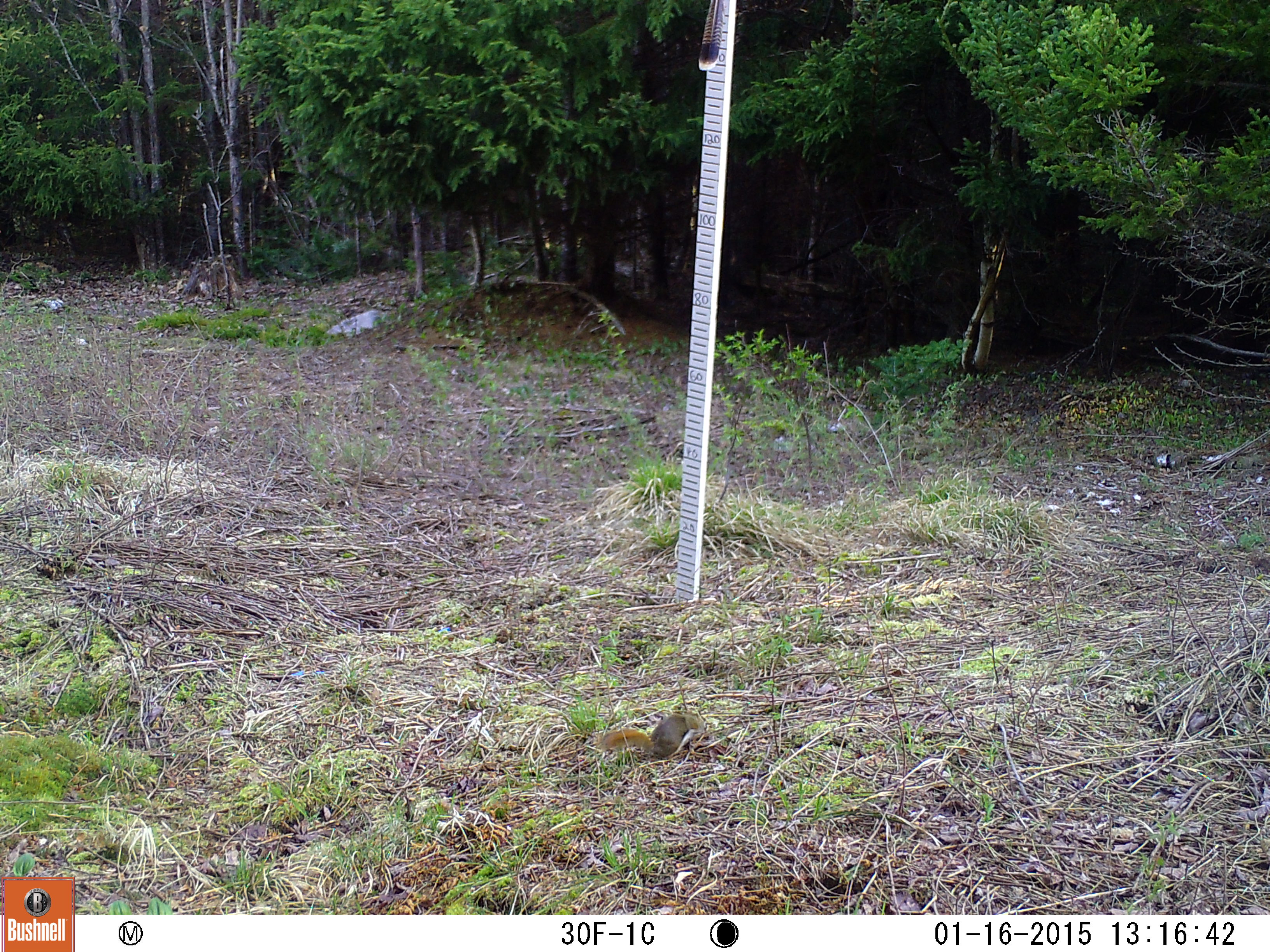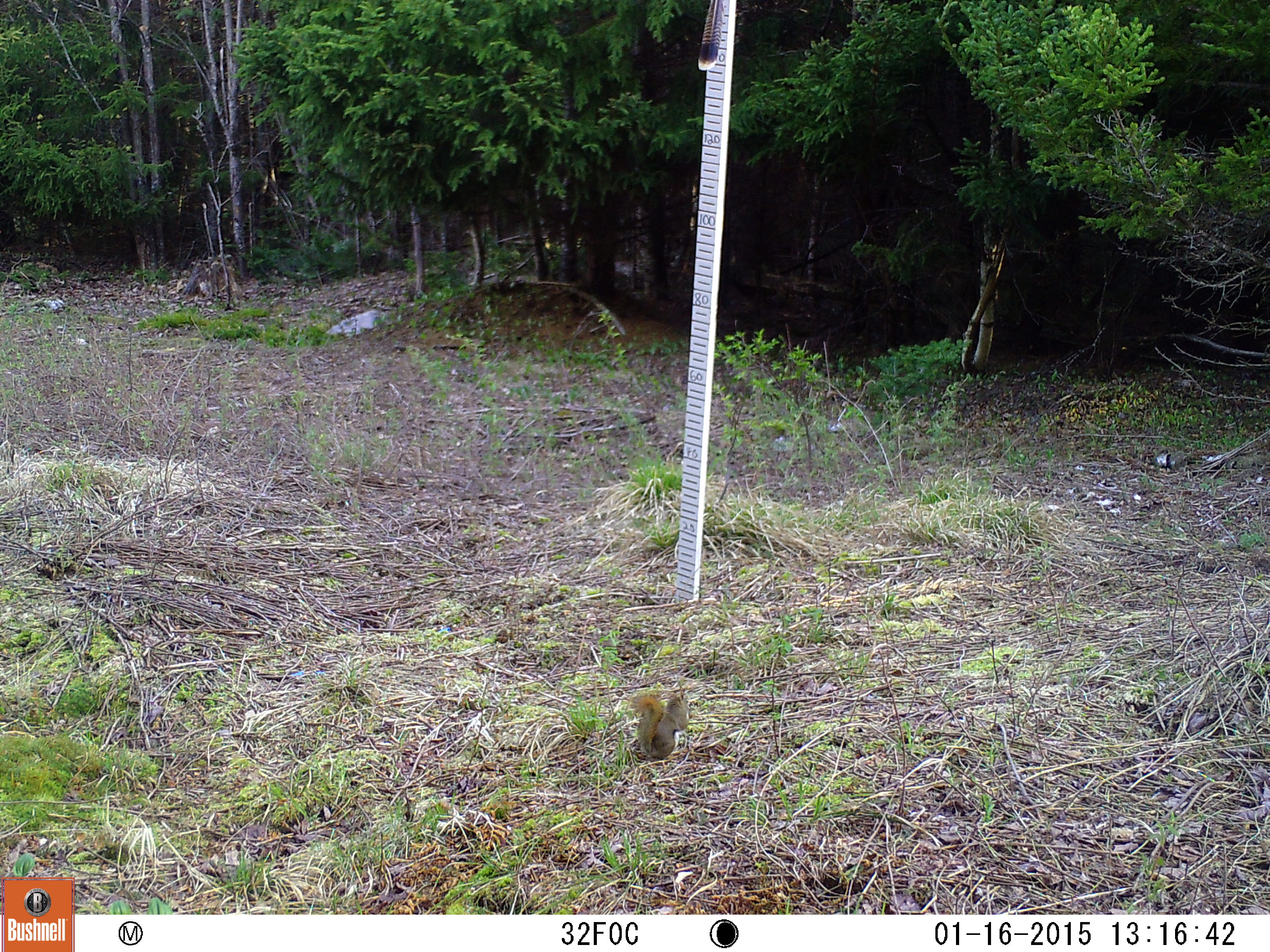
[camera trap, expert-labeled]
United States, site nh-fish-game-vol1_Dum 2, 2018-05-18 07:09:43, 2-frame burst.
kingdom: Animalia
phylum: Chordata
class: Mammalia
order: Rodentia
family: Sciuridae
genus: Tamiasciurus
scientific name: Tamiasciurus hudsonicus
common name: red squirrel